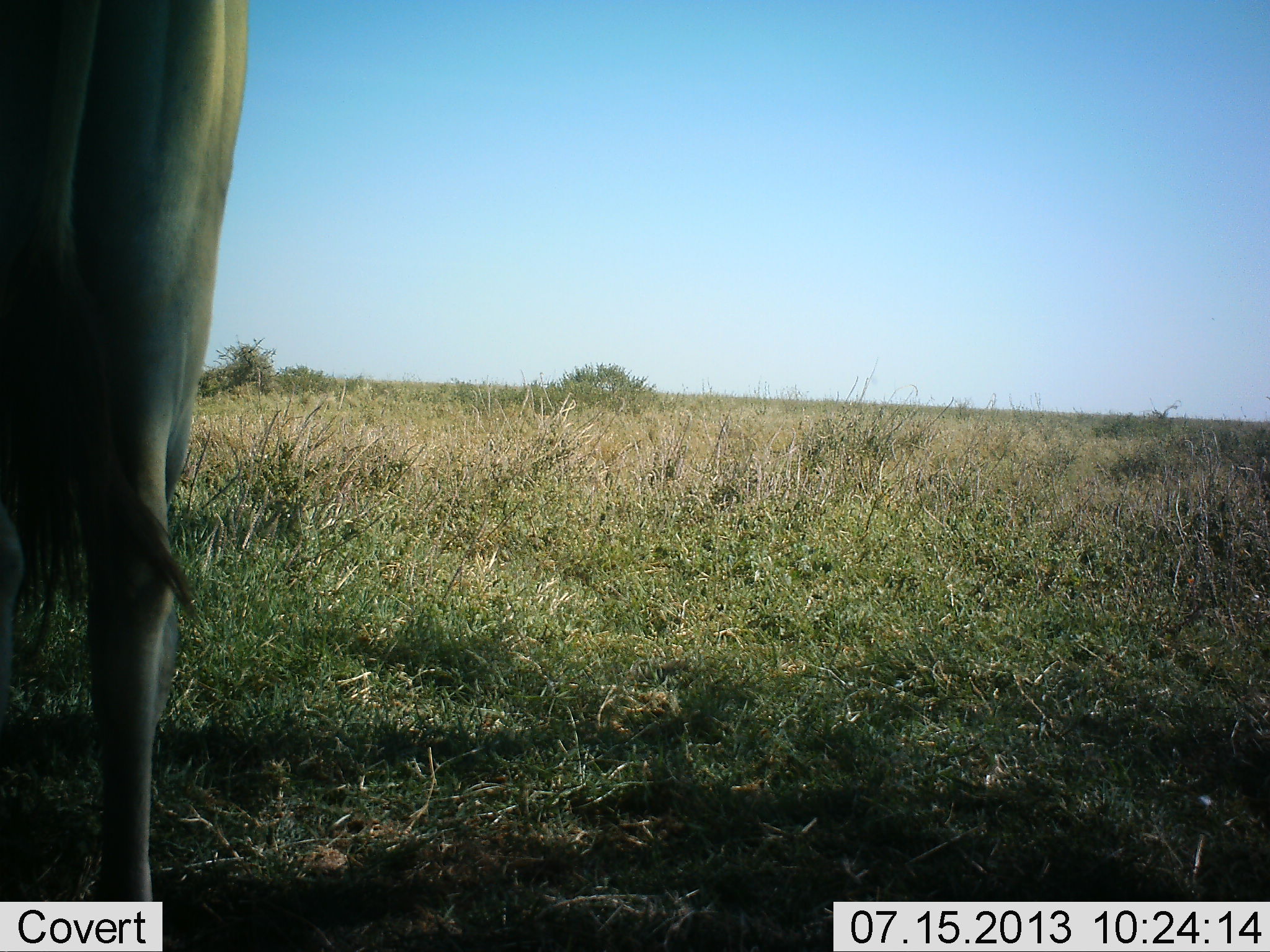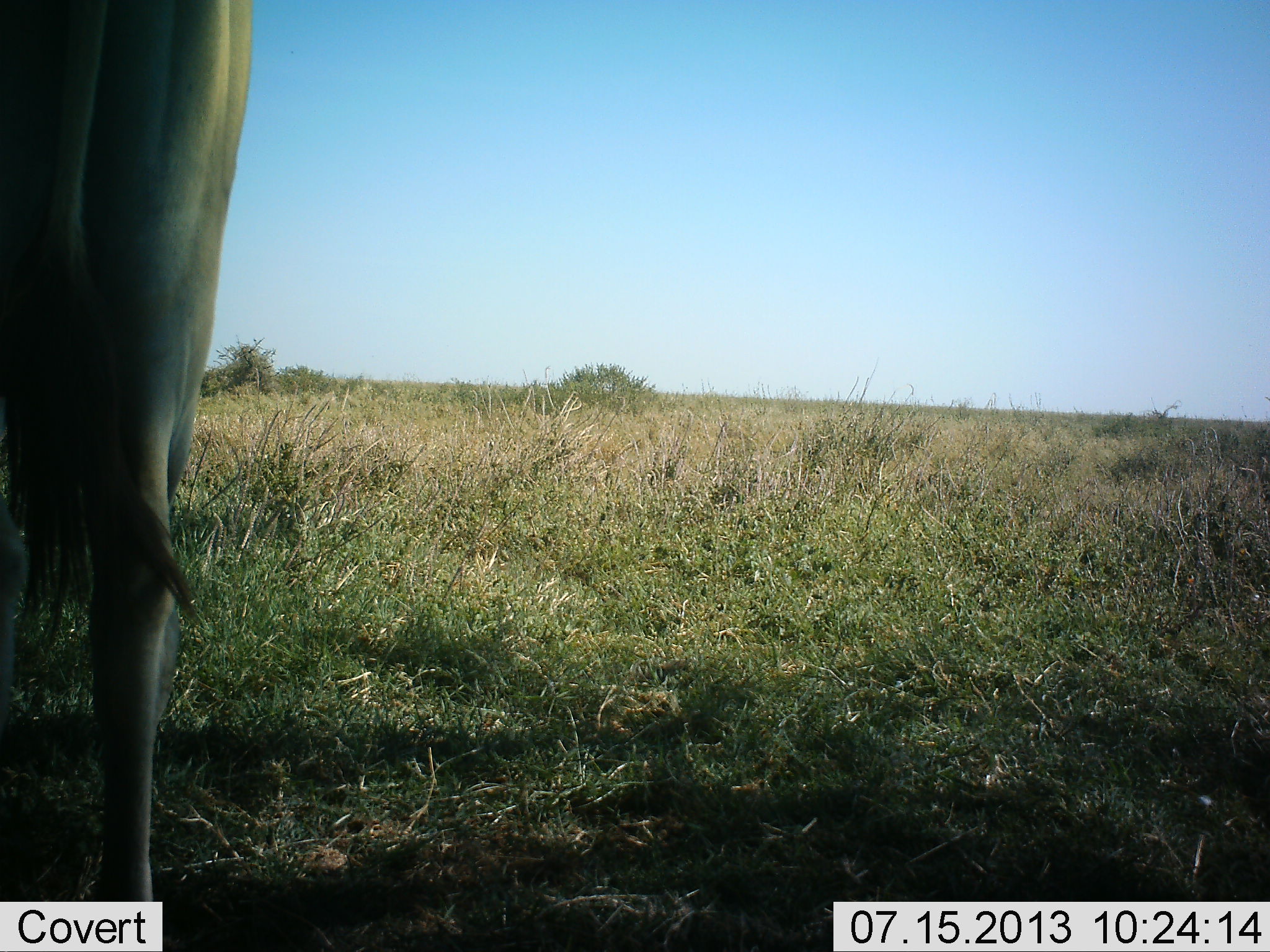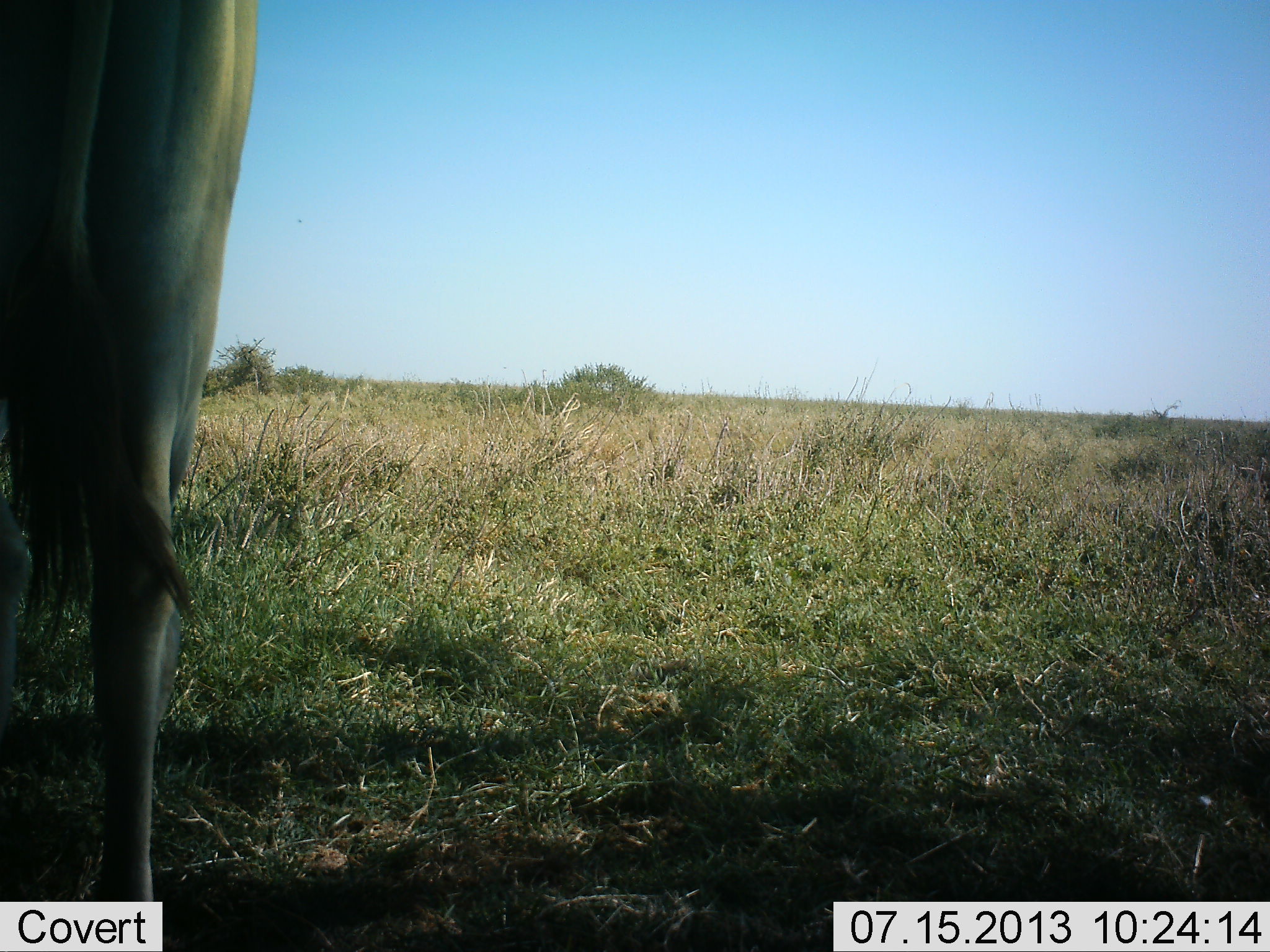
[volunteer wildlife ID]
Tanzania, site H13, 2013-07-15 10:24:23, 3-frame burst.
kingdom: Animalia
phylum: Chordata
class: Mammalia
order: Artiodactyla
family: Bovidae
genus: Alcelaphus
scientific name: Alcelaphus buselaphus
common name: hartebeest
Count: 1.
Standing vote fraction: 100%.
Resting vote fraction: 0%.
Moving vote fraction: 0%.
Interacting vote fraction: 0%.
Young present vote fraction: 0%.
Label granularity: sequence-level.